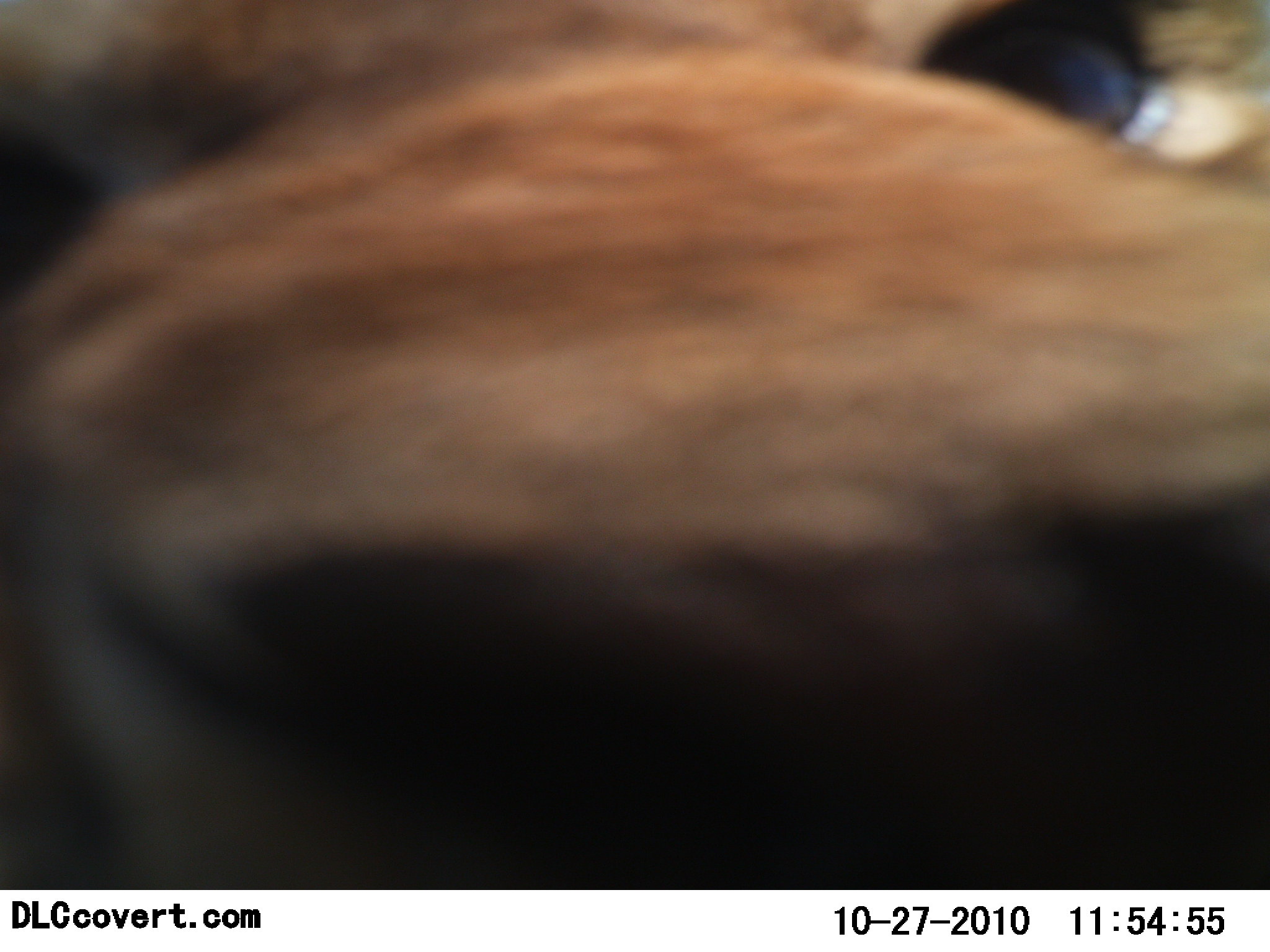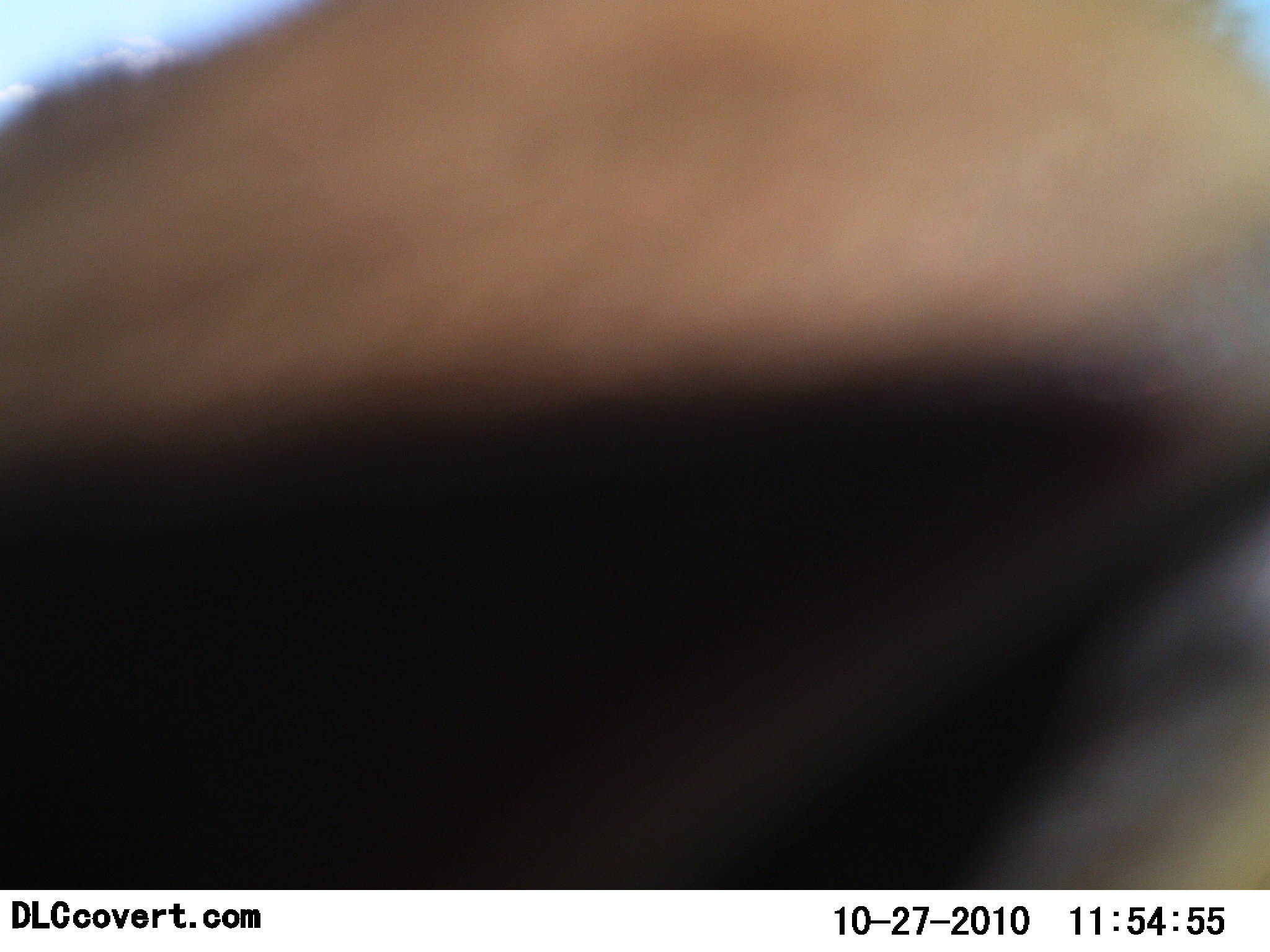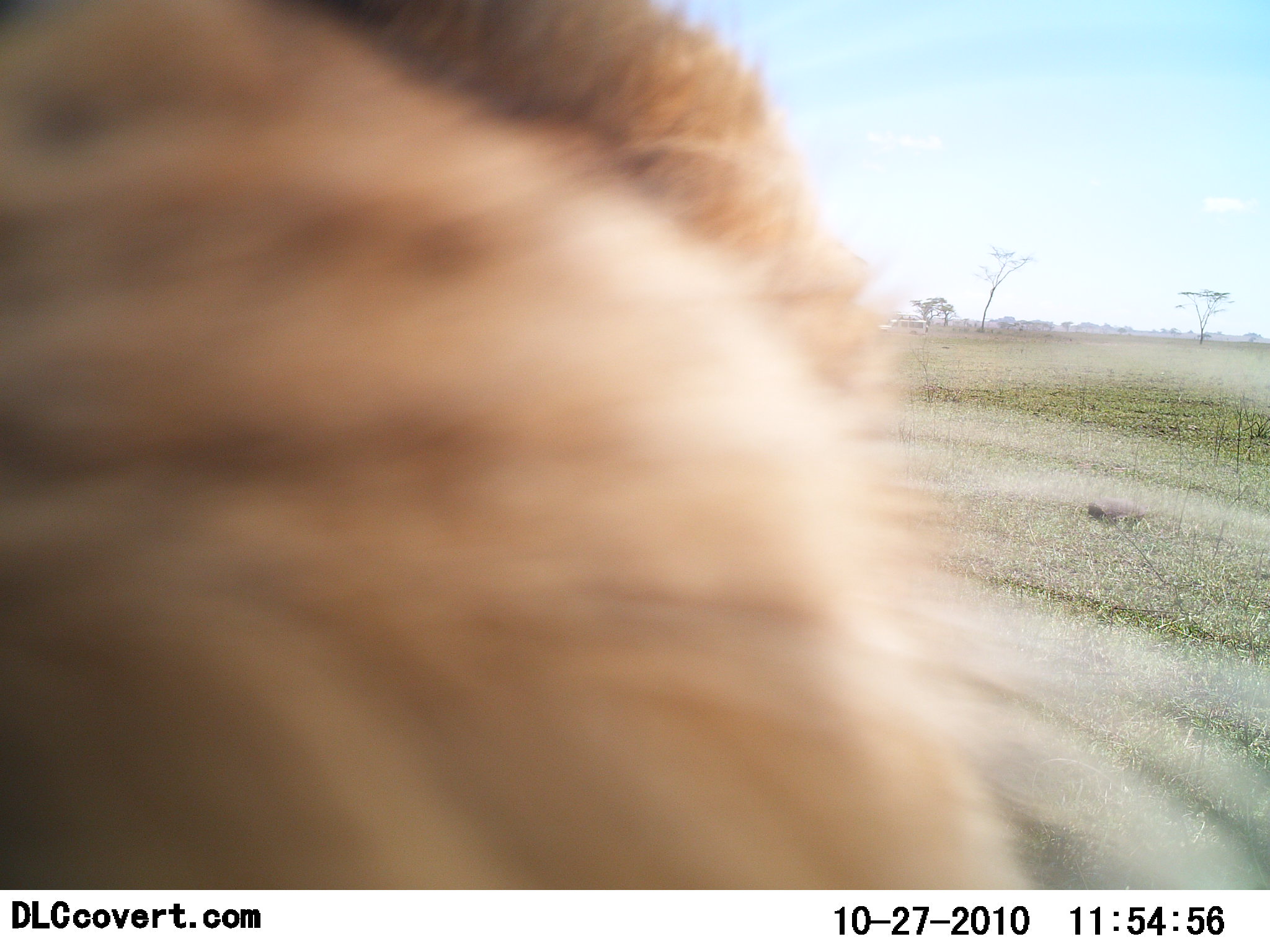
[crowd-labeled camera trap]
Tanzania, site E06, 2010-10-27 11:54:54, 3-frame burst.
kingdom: Animalia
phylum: Chordata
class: Mammalia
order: Carnivora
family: Felidae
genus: Panthera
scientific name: Panthera leo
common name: lion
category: lionfemale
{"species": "lionfemale (lion) (Panthera leo)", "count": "1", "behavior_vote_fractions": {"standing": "33%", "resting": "0%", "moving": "13%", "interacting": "53%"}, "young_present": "7%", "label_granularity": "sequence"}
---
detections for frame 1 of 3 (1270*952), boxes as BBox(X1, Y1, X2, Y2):
animal: BBox(0, 2, 1269, 890)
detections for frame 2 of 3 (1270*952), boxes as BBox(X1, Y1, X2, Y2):
animal: BBox(2, 2, 1268, 890)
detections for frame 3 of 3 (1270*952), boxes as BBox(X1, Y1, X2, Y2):
animal: BBox(0, 1, 1029, 886)